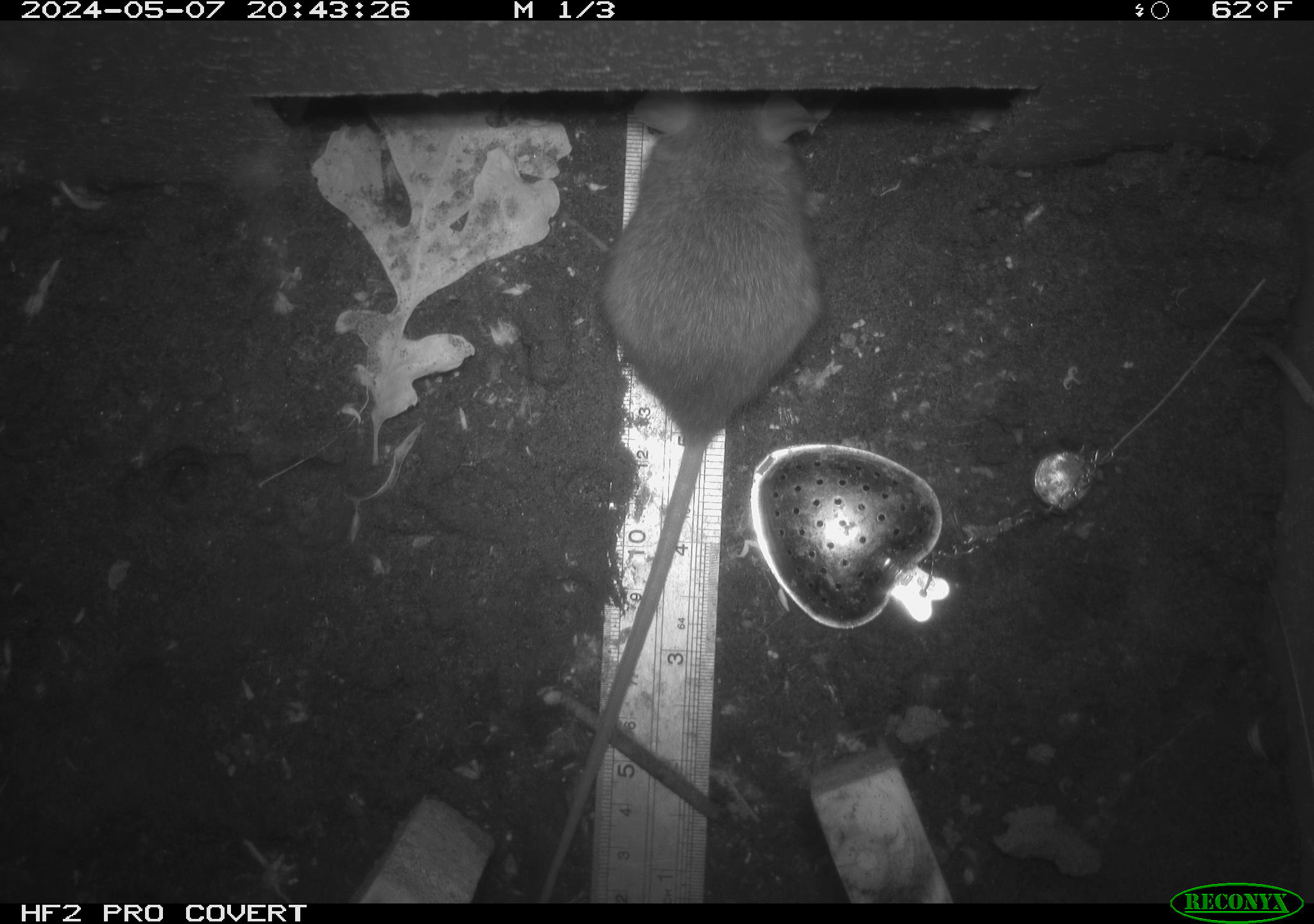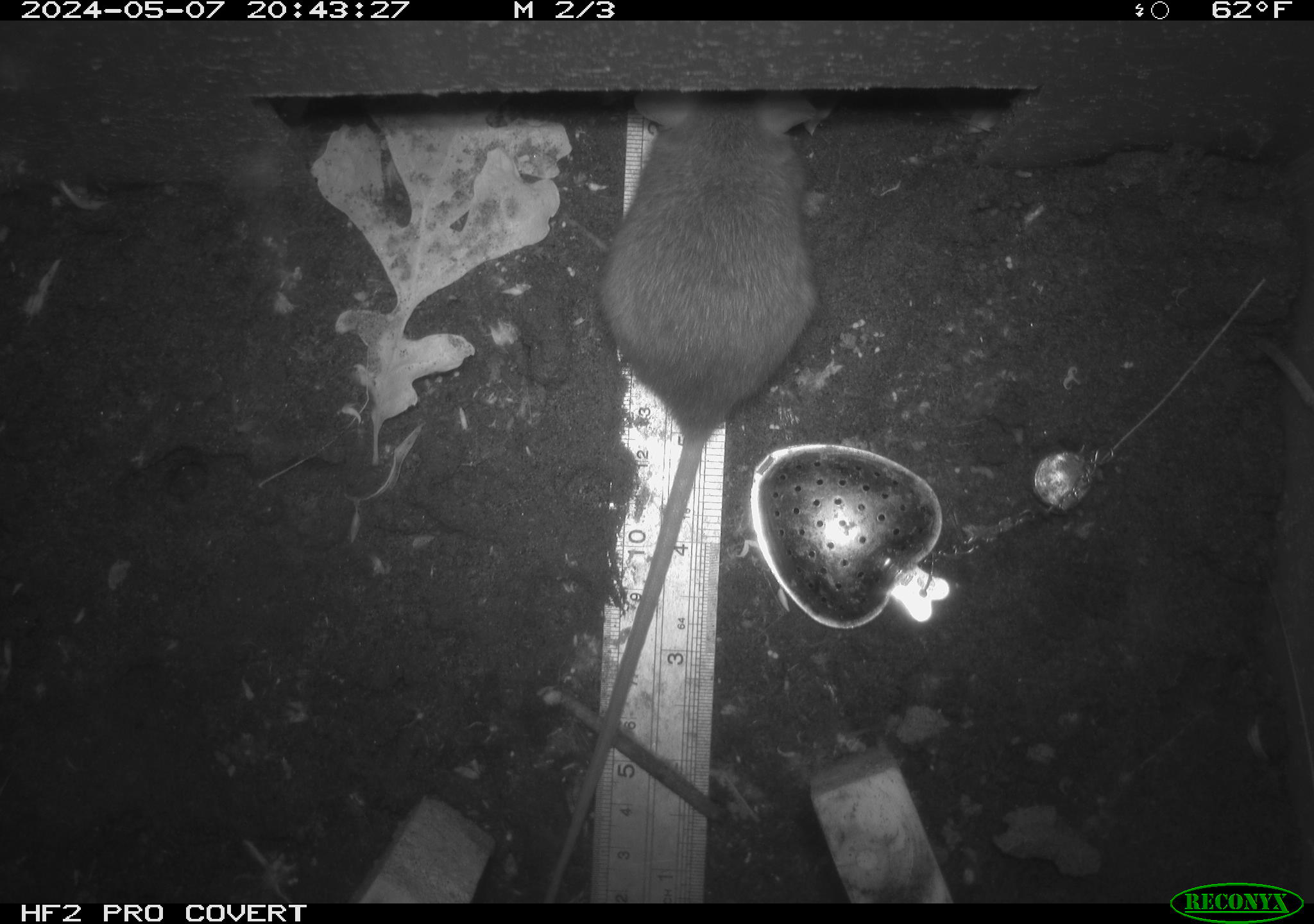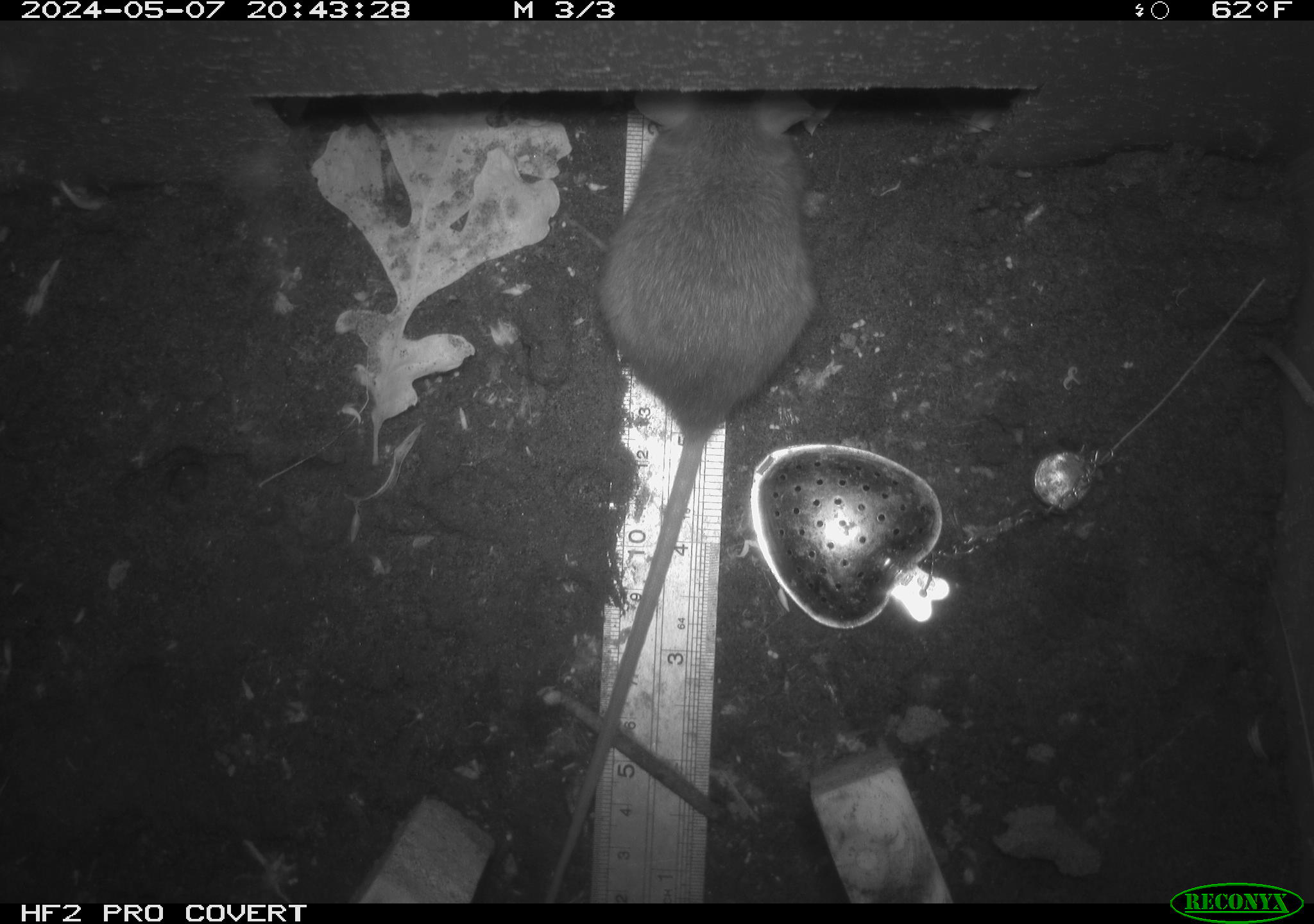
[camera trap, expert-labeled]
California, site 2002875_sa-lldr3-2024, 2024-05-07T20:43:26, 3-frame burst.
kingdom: Animalia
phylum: Chordata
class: Mammalia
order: Rodentia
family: Muridae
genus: Rattus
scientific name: Rattus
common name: rat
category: rattus species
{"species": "rattus species (rat) (Rattus)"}